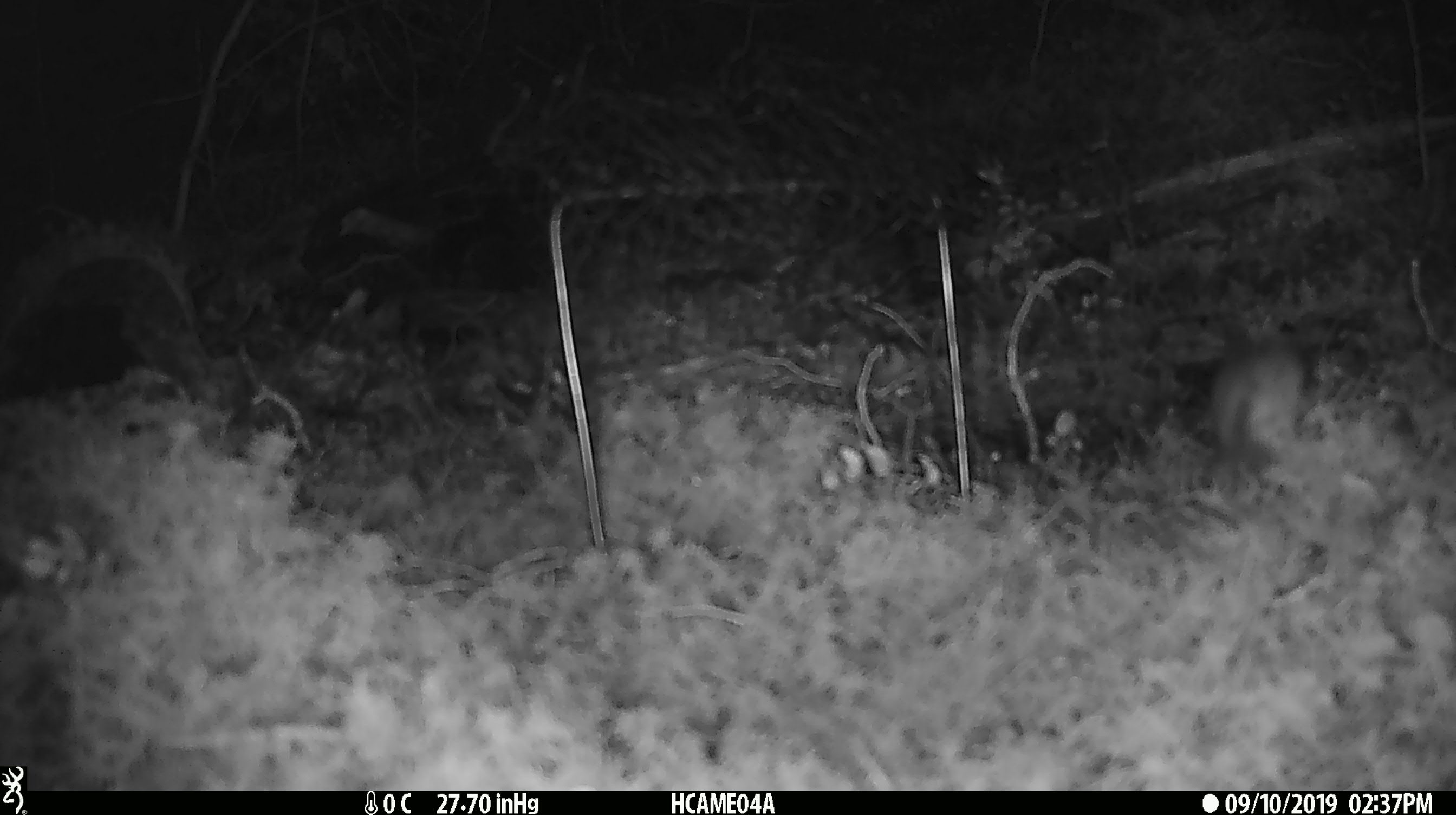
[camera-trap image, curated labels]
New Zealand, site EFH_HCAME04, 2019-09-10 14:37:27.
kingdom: Animalia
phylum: Chordata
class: Mammalia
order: Rodentia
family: Muridae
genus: Mus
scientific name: Mus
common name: mouse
Mouse (Mus).